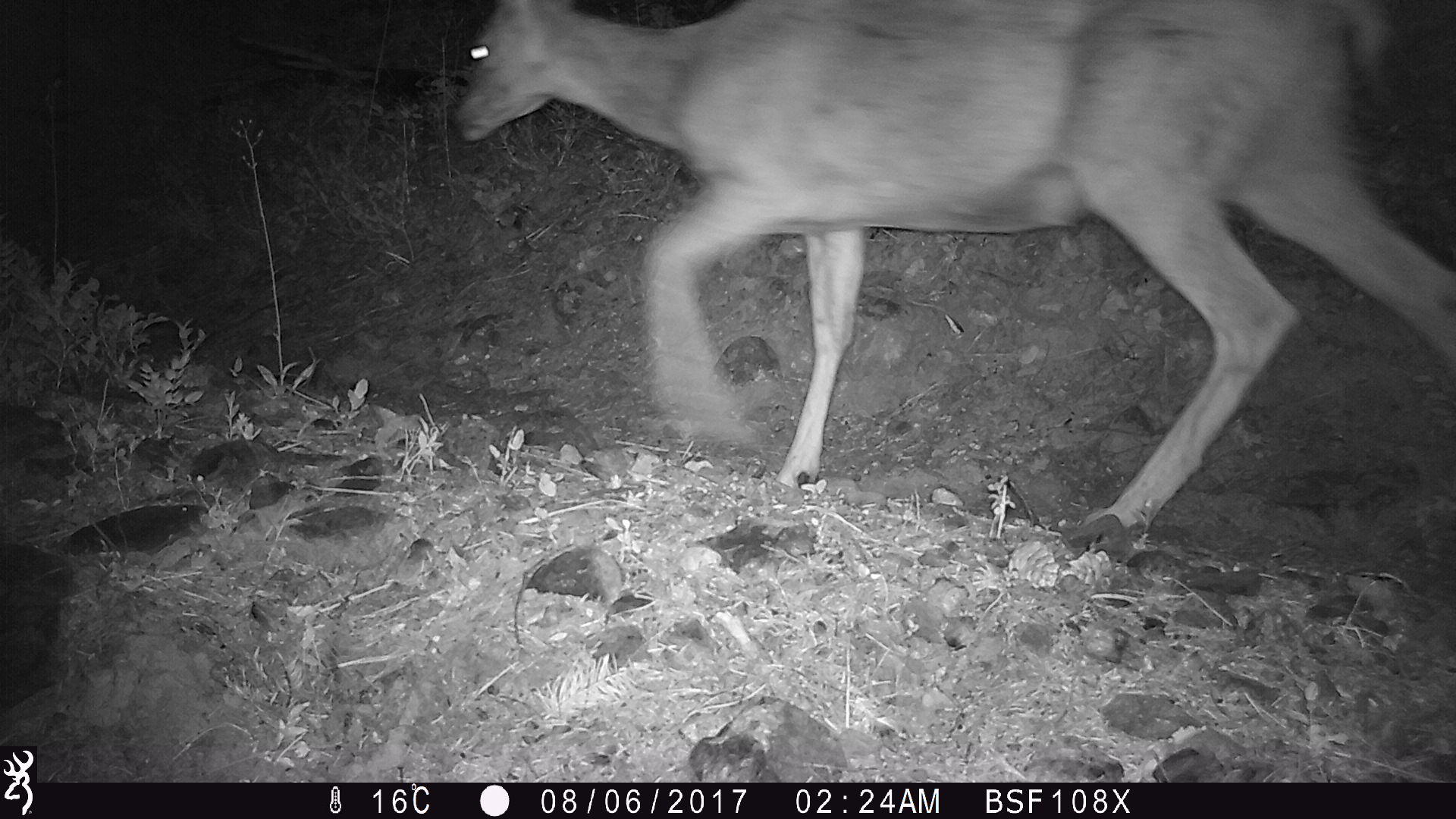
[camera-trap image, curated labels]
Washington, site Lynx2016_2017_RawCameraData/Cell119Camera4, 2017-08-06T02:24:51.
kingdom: Animalia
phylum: Chordata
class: Mammalia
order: Artiodactyla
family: Cervidae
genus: Odocoileus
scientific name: Odocoileus hemionus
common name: mule deer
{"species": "Odocoileus hemionus (mule deer)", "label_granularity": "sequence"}